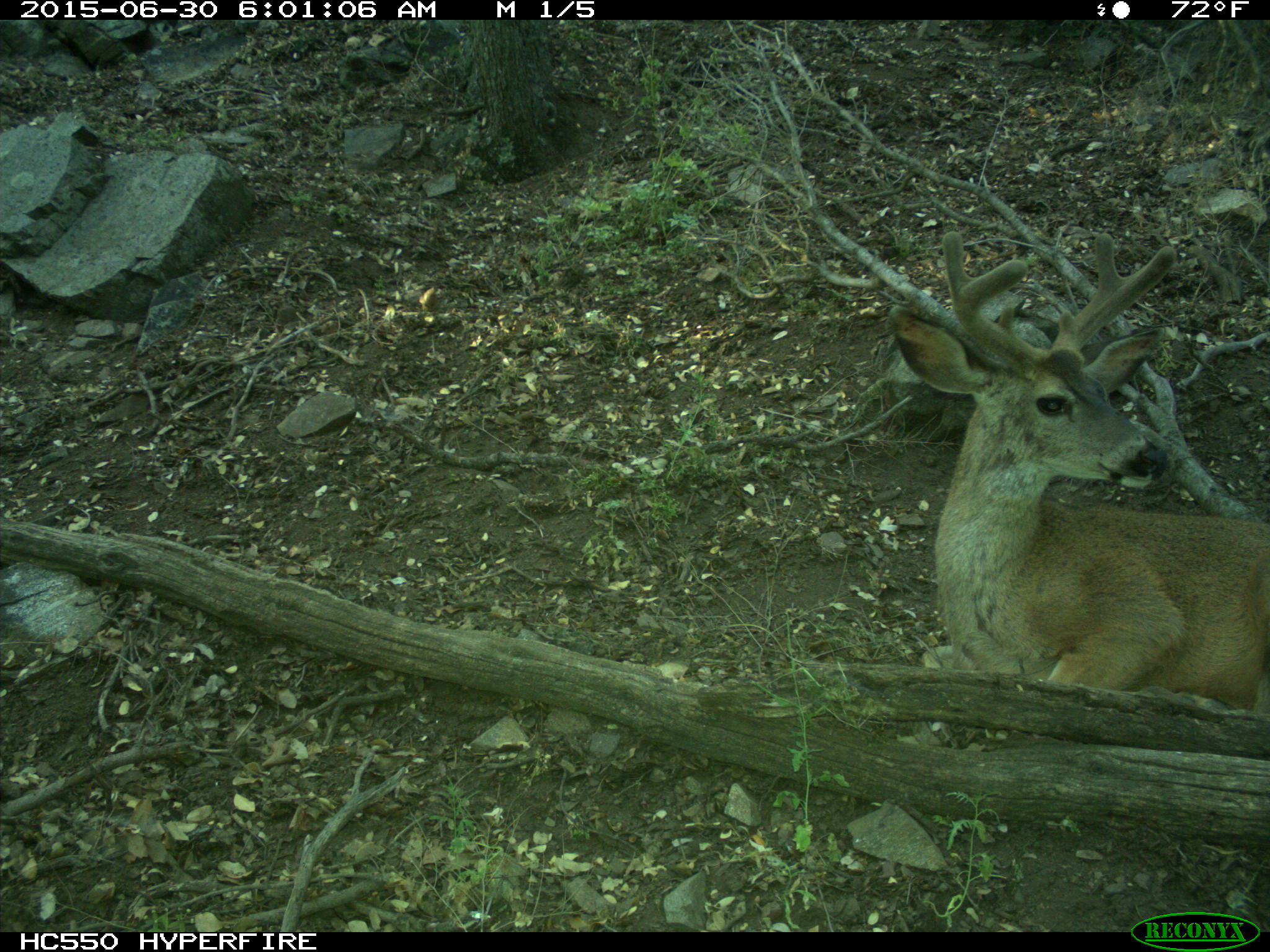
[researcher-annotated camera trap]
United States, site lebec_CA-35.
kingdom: Animalia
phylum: Chordata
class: Mammalia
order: Artiodactyla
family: Cervidae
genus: Odocoileus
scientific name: Odocoileus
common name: deer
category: unidentified deer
Unidentified deer (deer) (Odocoileus).